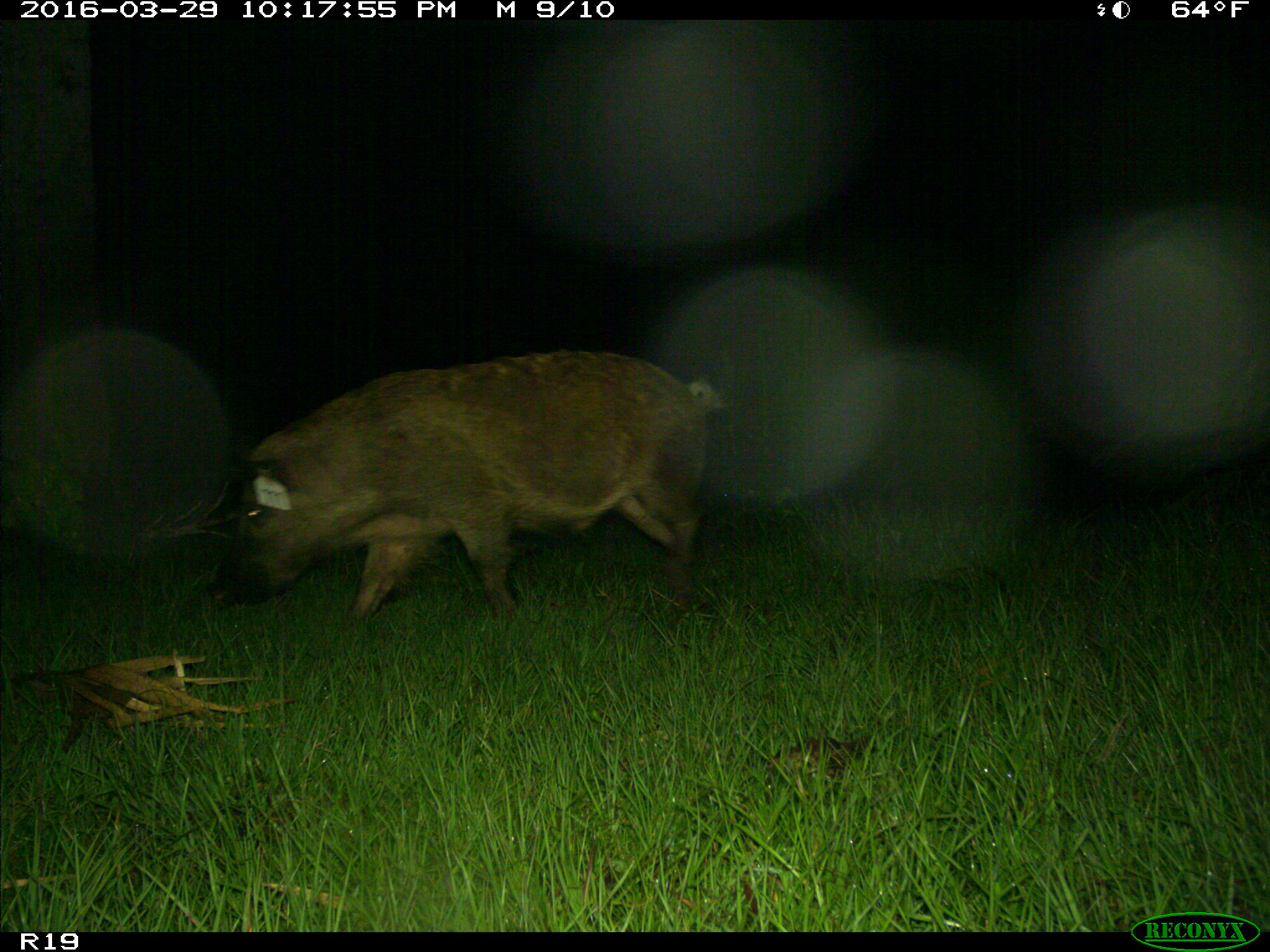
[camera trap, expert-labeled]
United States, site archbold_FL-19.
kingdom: Animalia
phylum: Chordata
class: Mammalia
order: Artiodactyla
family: Suidae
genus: Sus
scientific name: Sus scrofa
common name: wild boar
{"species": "Sus scrofa (wild boar)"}